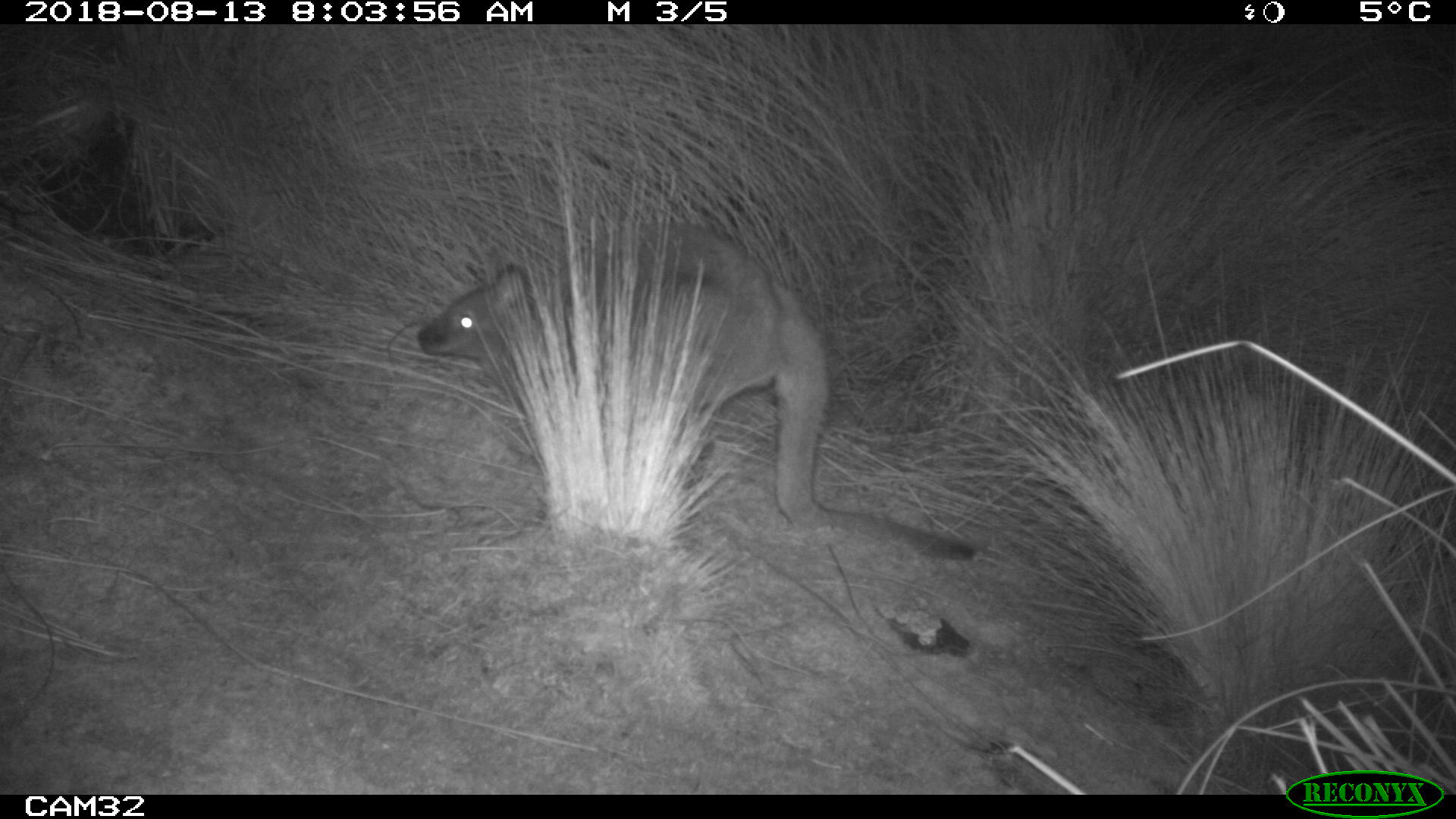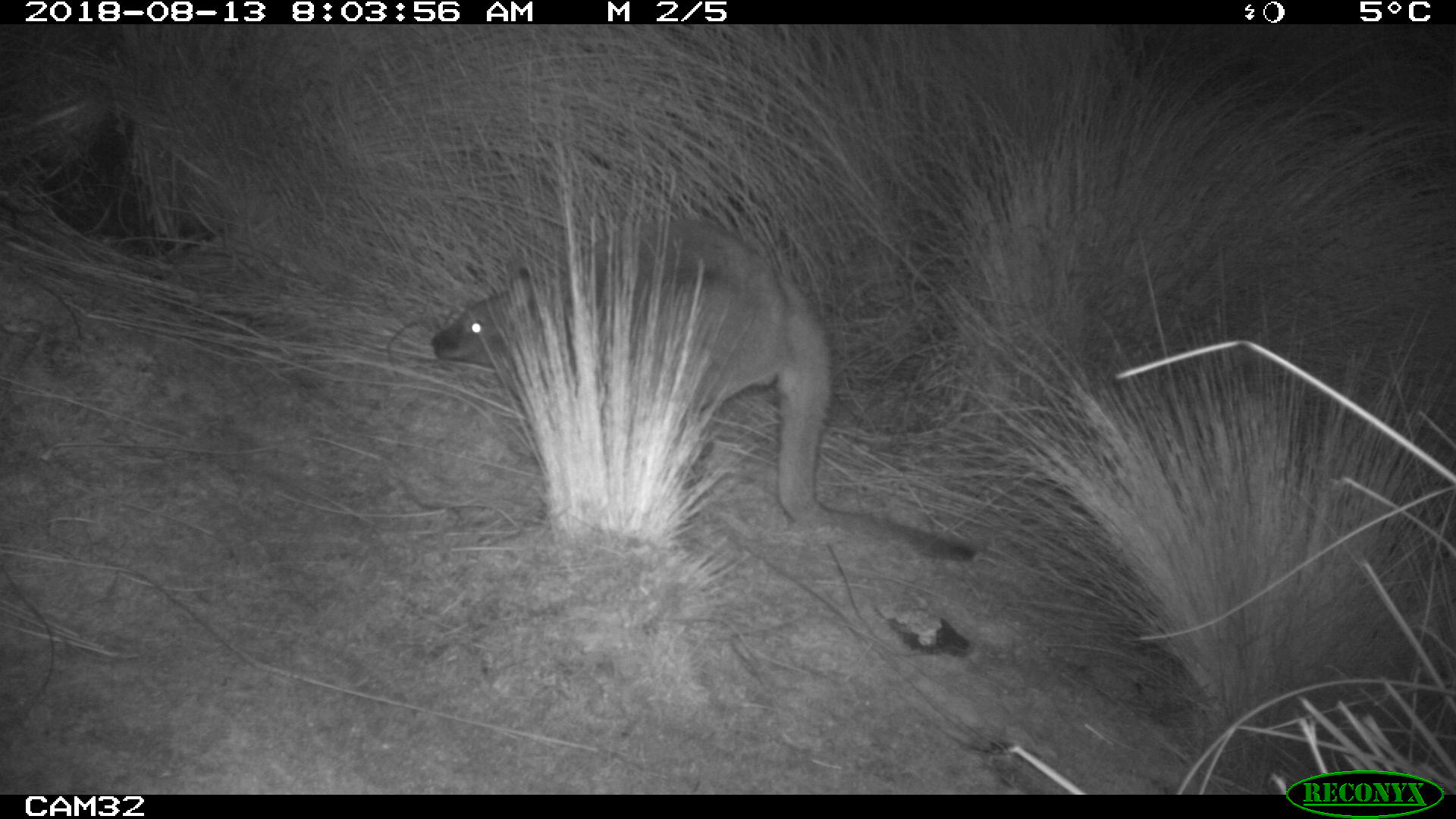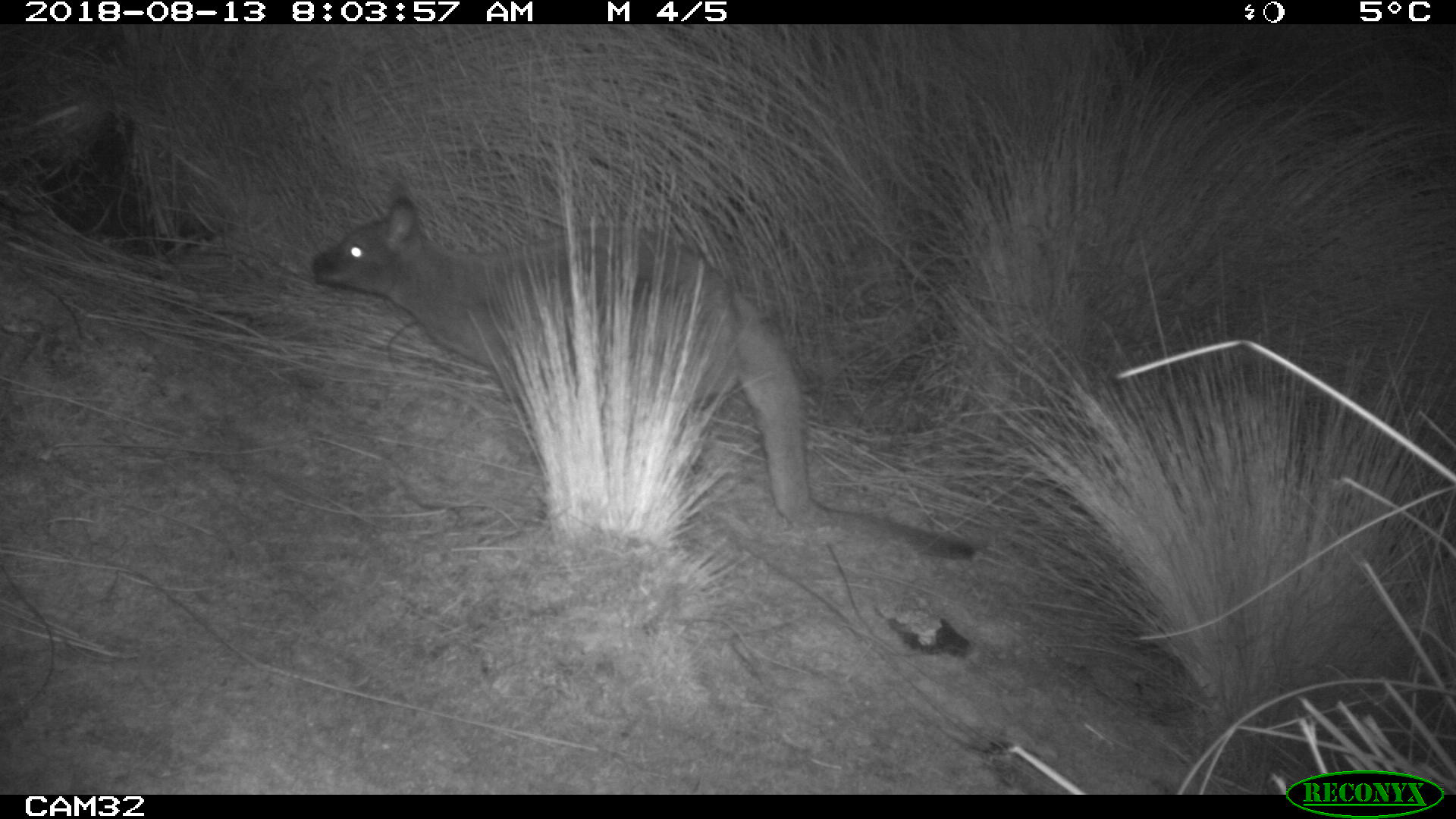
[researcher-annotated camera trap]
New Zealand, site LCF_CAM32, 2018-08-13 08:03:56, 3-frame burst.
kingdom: Animalia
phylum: Chordata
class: Mammalia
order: Diprotodontia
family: Macropodidae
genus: Notamacropus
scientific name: Notamacropus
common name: wallaby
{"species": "wallaby (Notamacropus)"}